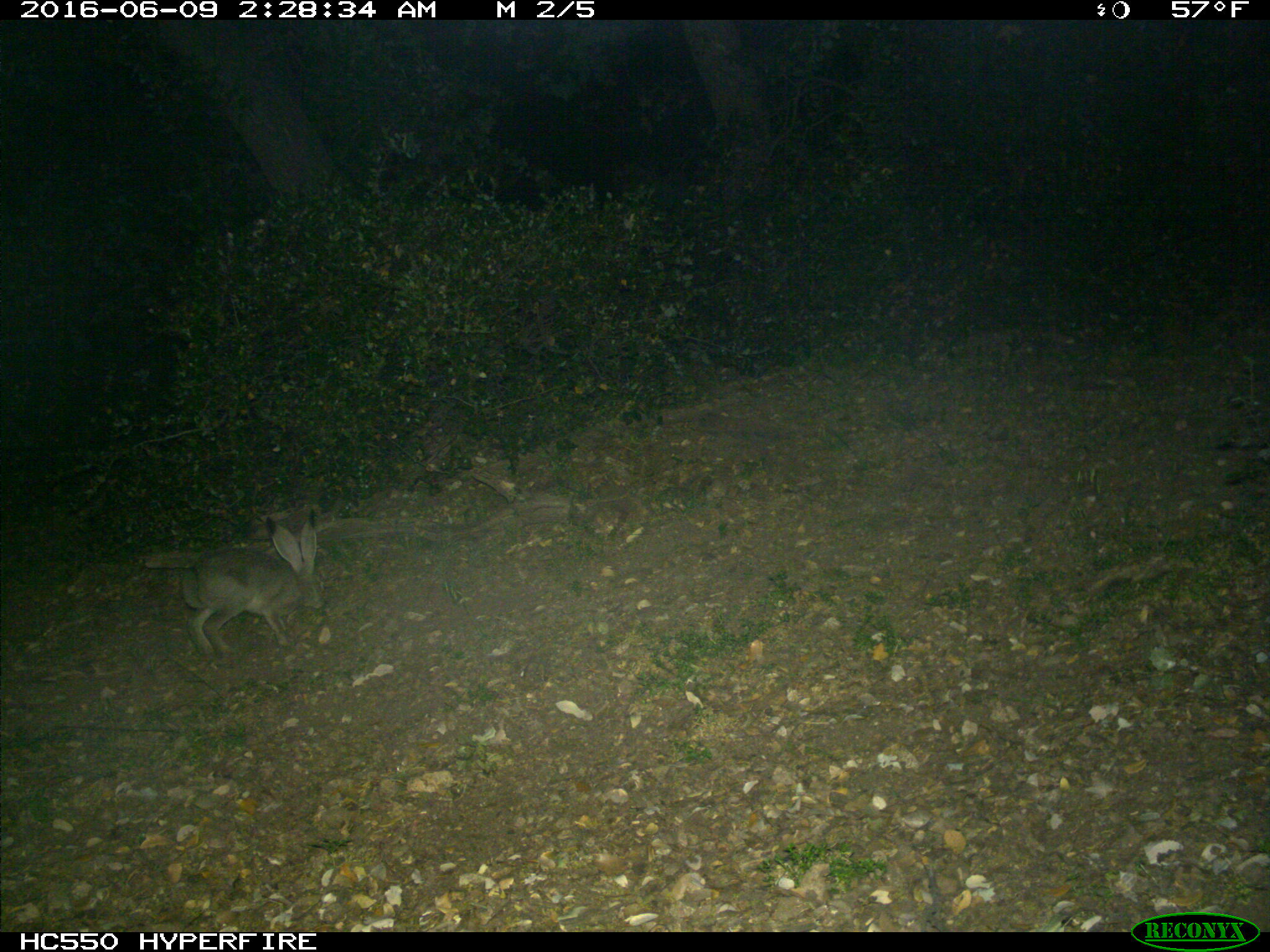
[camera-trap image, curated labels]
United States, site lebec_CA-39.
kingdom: Animalia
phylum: Chordata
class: Mammalia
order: Lagomorpha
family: Leporidae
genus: Lepus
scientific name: Lepus californicus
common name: black-tailed jackrabbit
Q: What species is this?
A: Lepus californicus (black-tailed jackrabbit).